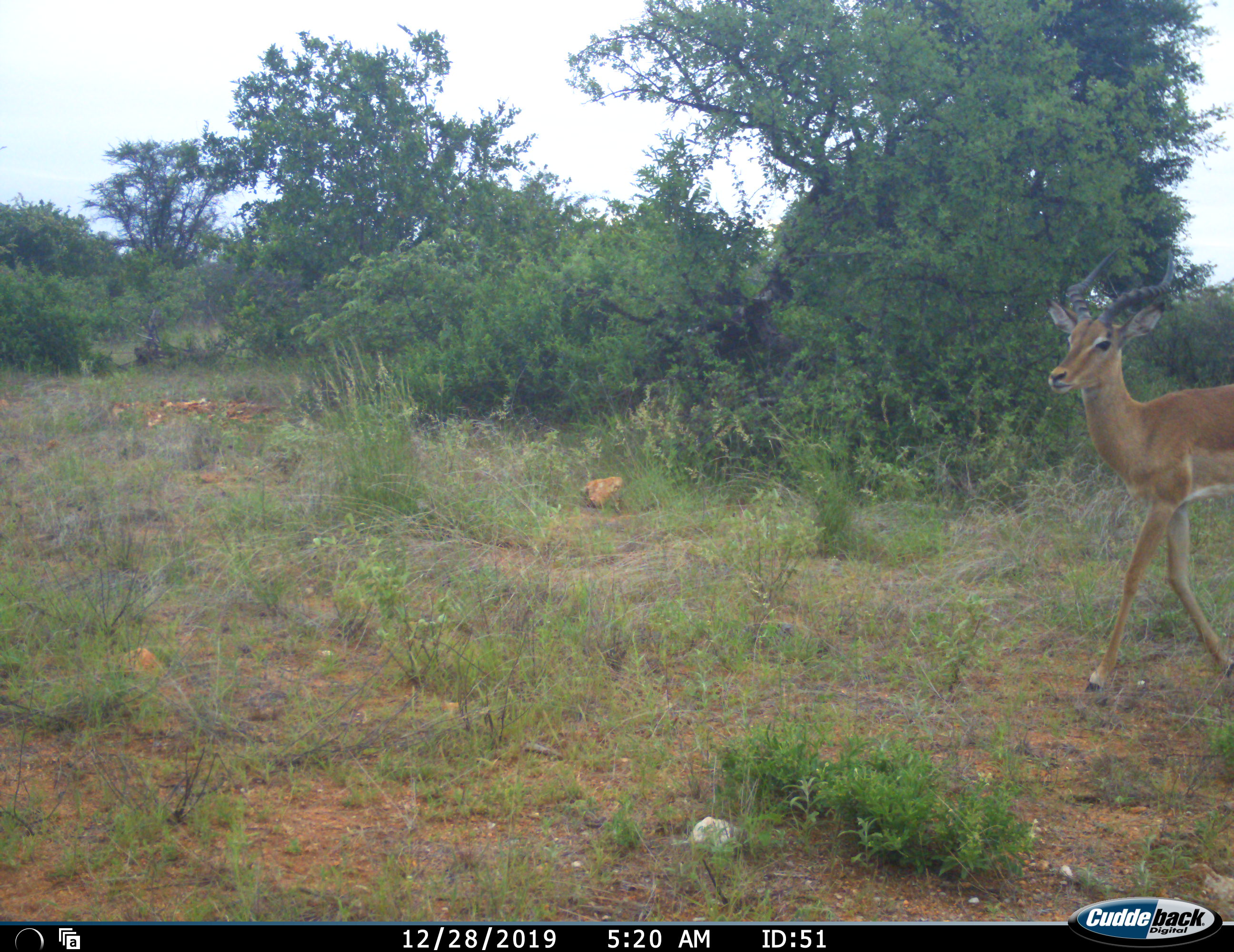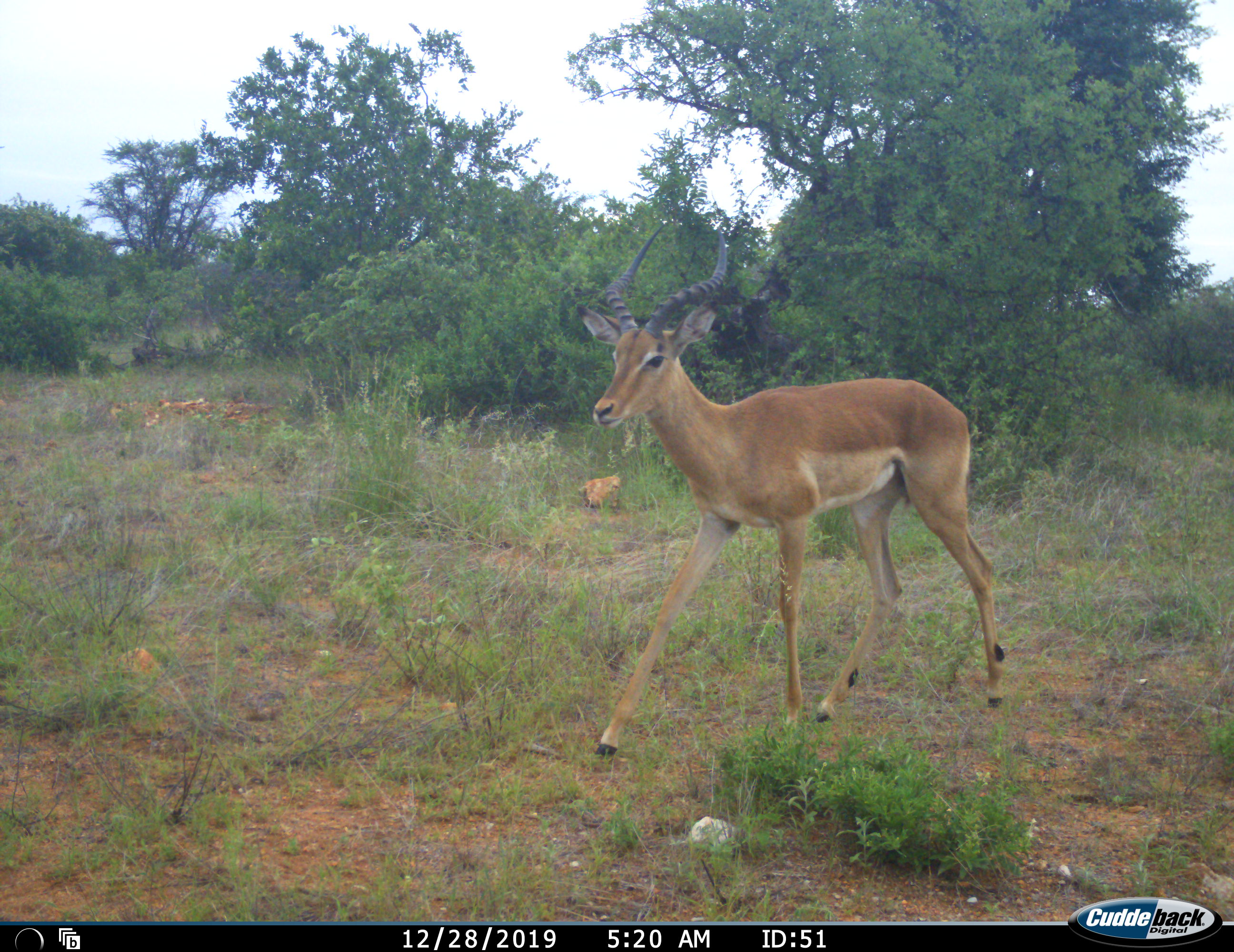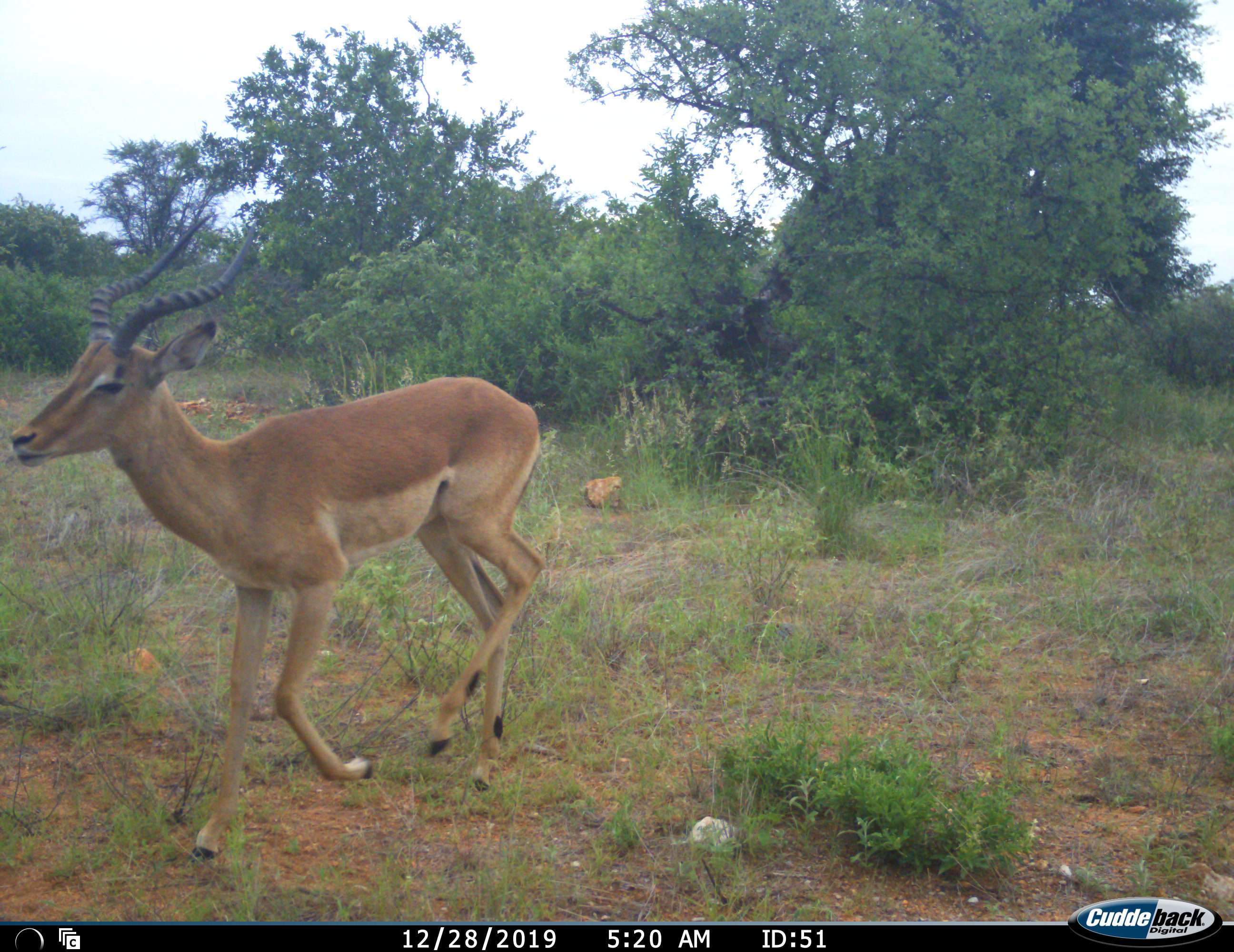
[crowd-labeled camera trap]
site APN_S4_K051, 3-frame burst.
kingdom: Animalia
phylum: Chordata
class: Mammalia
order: Artiodactyla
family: Bovidae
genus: Aepyceros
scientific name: Aepyceros melampus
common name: impala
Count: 1.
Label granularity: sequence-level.